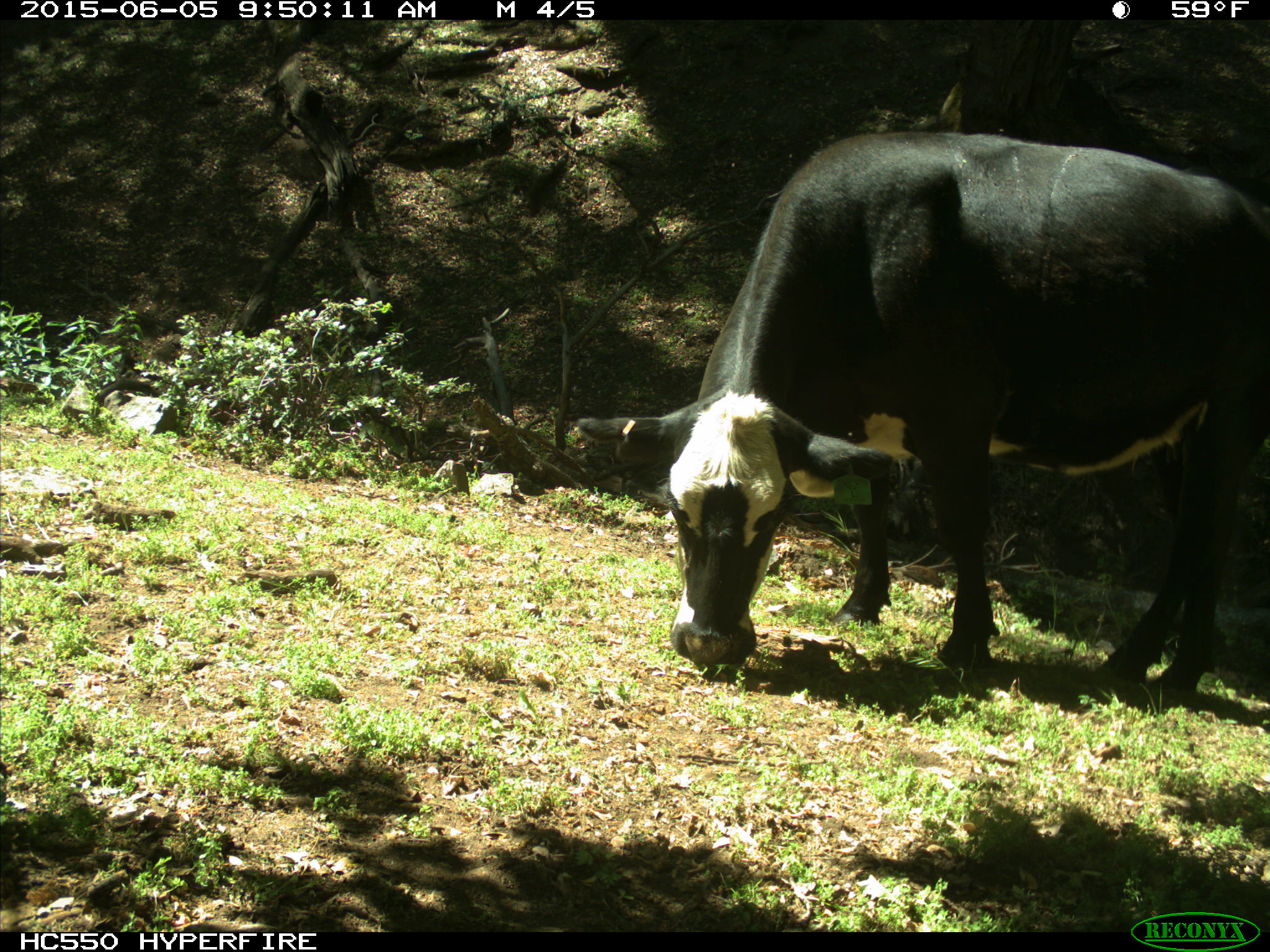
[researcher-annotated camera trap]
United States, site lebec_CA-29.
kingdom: Animalia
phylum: Chordata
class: Mammalia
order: Artiodactyla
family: Bovidae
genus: Bos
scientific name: Bos taurus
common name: domestic cow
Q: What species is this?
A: Bos taurus (domestic cow).